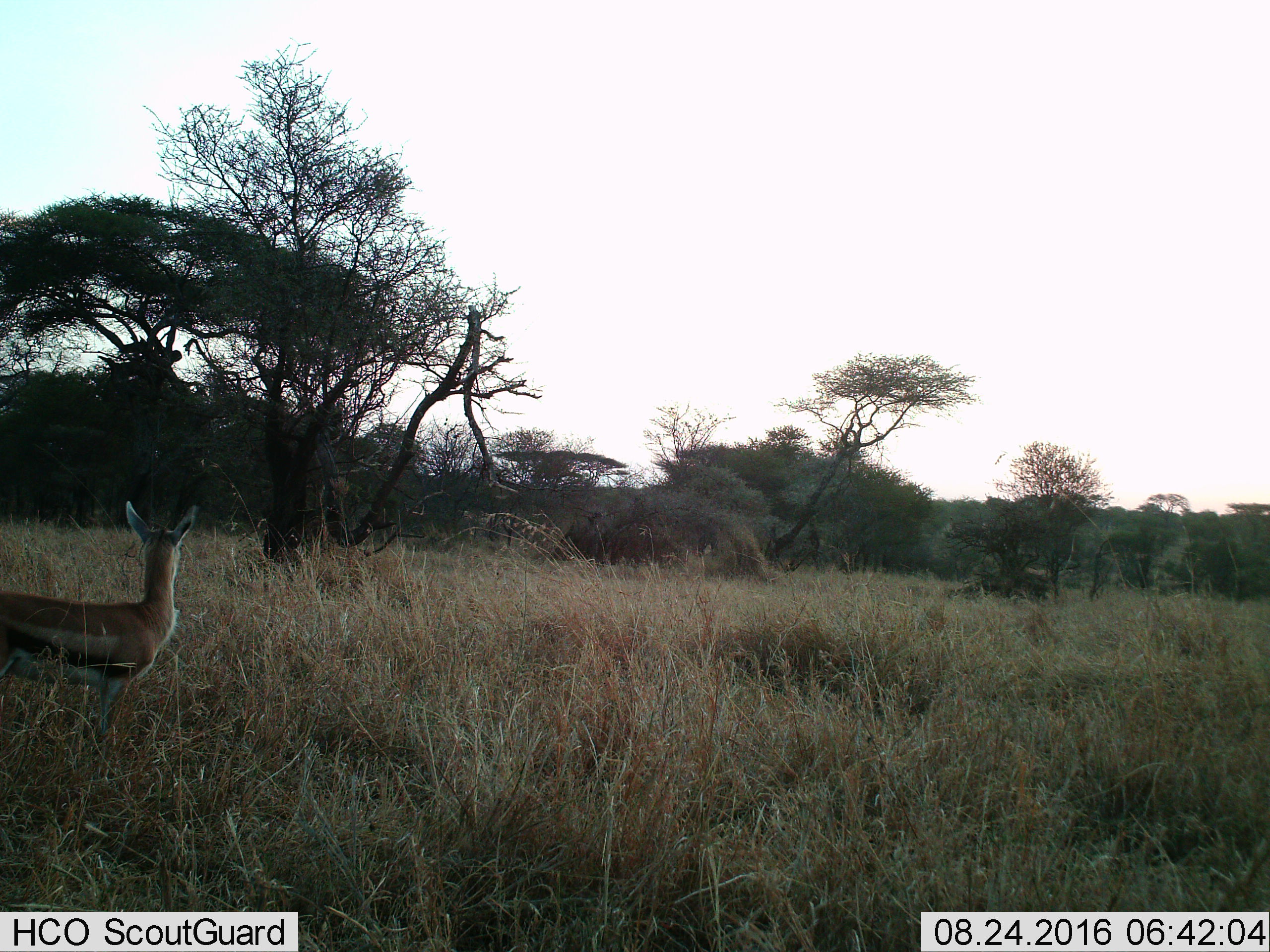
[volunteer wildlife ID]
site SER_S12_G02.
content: unidentified animal